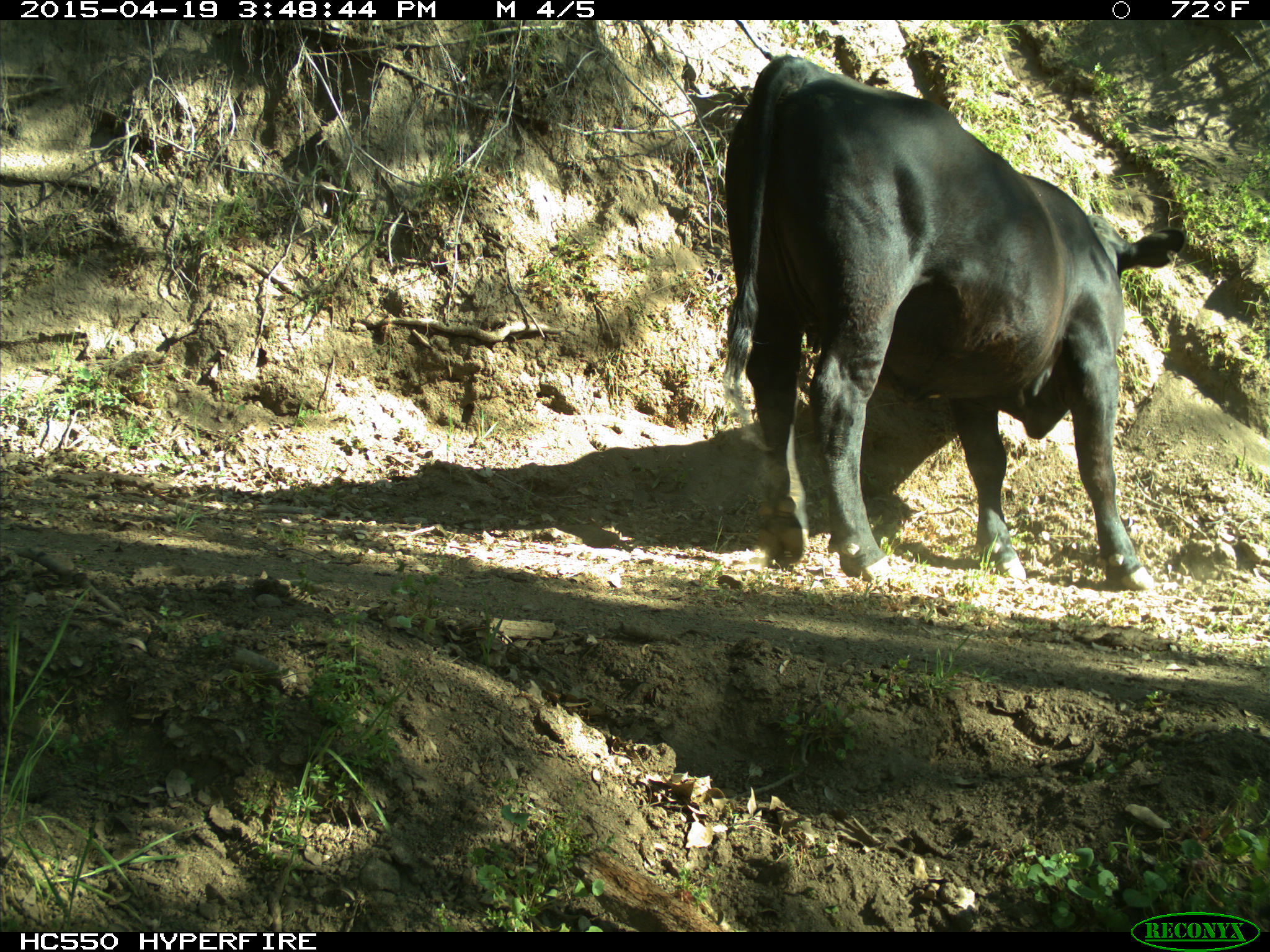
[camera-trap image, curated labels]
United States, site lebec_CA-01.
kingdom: Animalia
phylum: Chordata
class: Mammalia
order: Artiodactyla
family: Bovidae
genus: Bos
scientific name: Bos taurus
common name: domestic cow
Bos taurus (domestic cow).